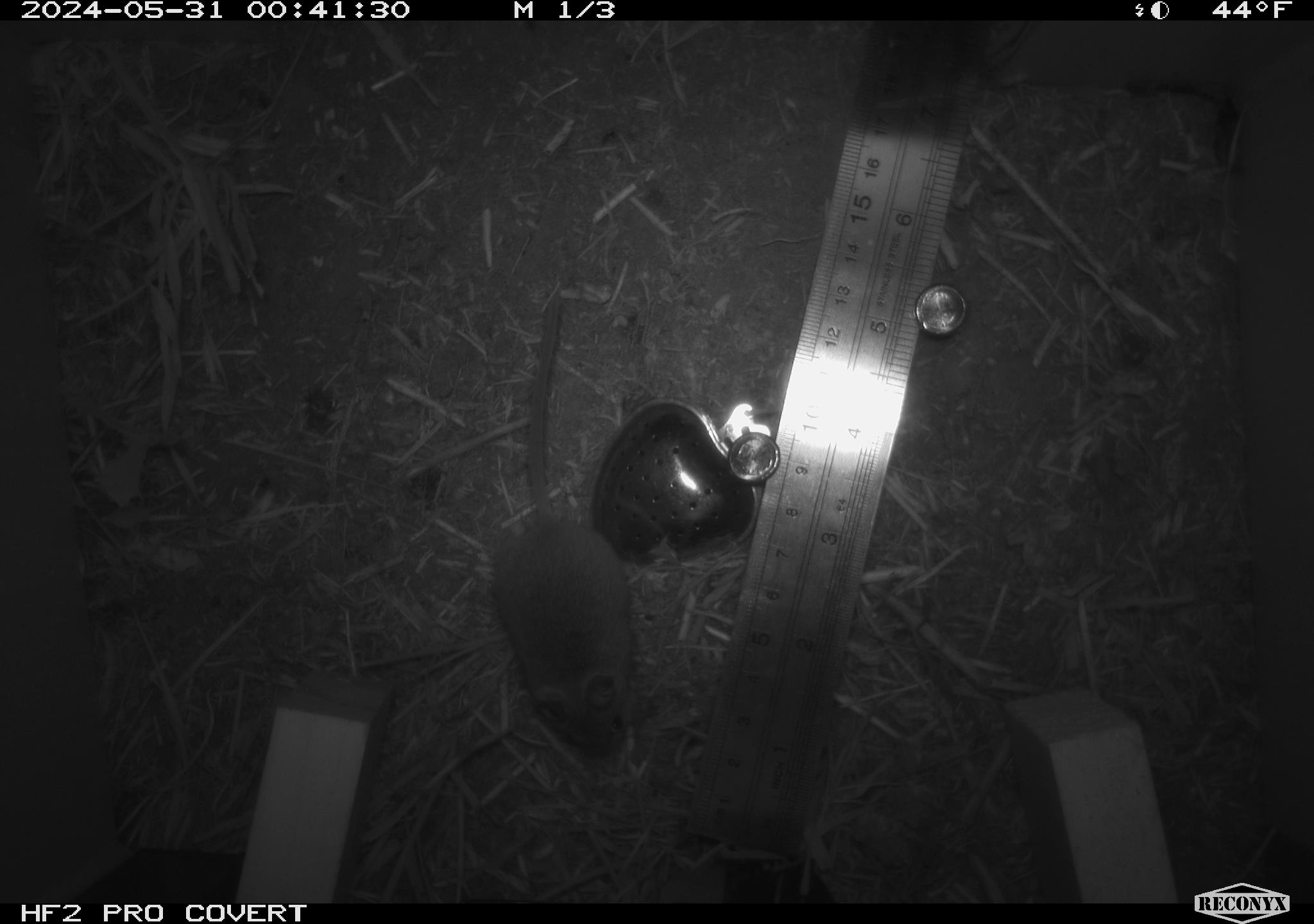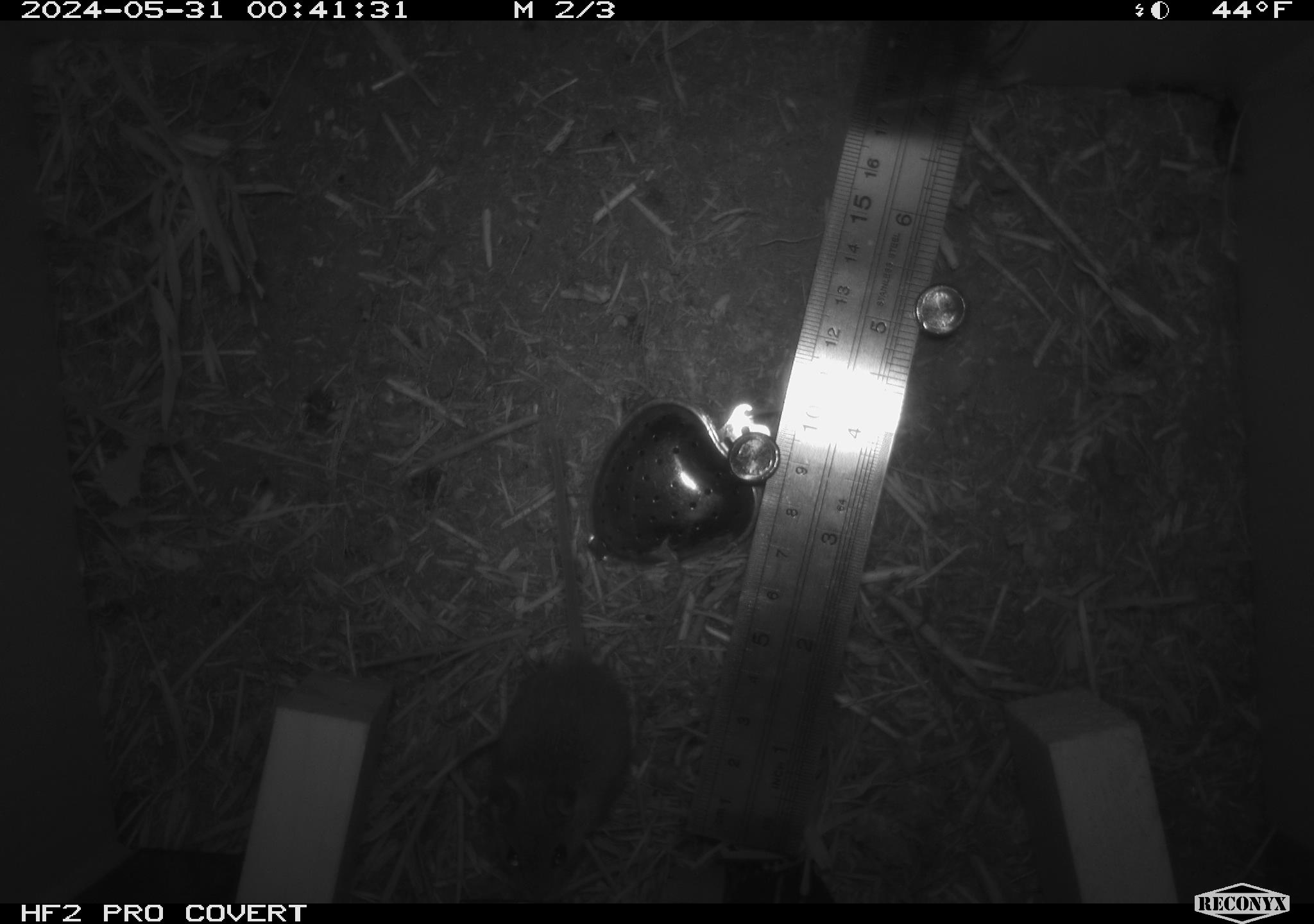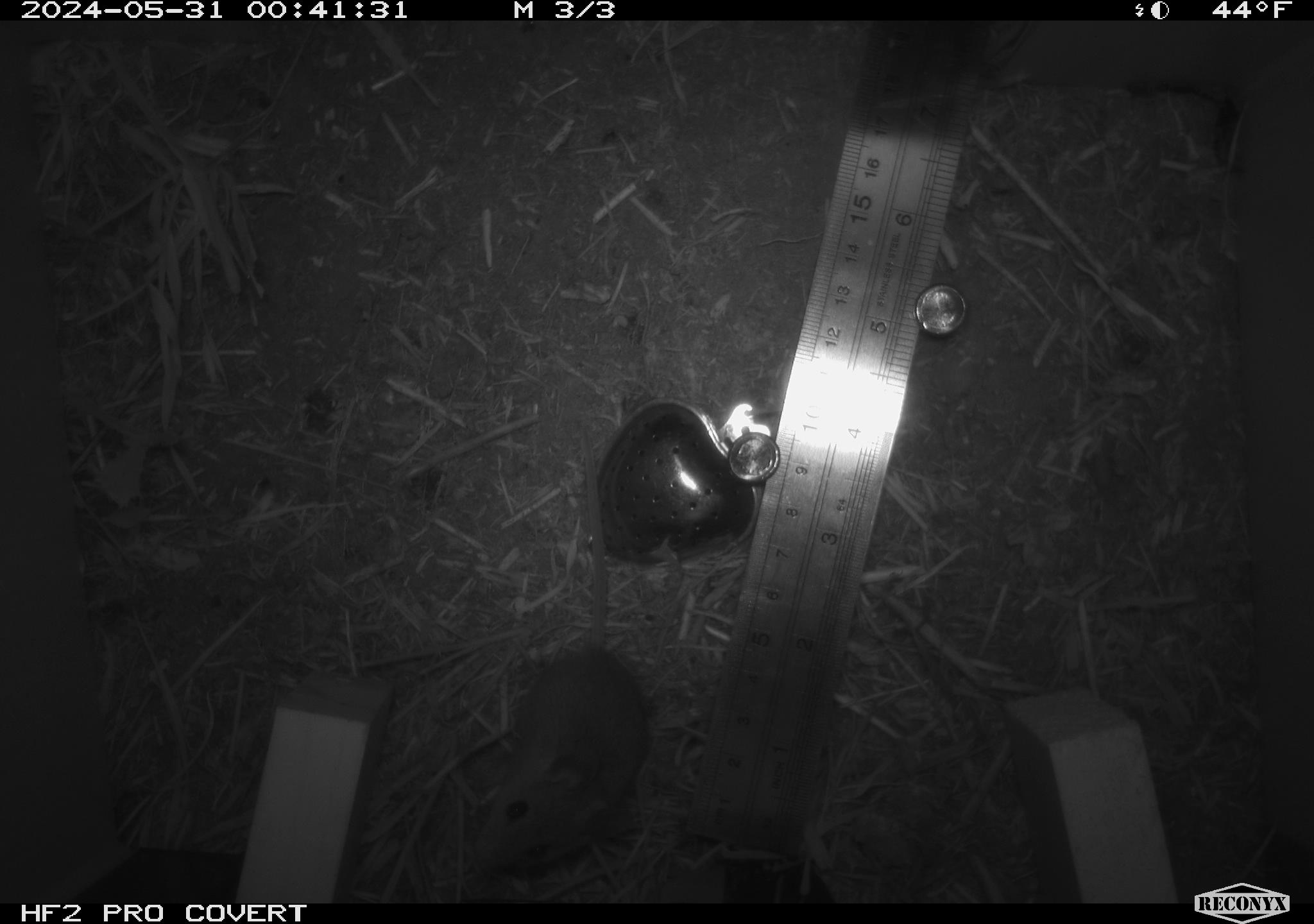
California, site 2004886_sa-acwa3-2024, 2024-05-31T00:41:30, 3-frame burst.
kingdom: Animalia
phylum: Chordata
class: Mammalia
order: Rodentia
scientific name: Rodentia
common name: mouse species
Mouse species (Rodentia).